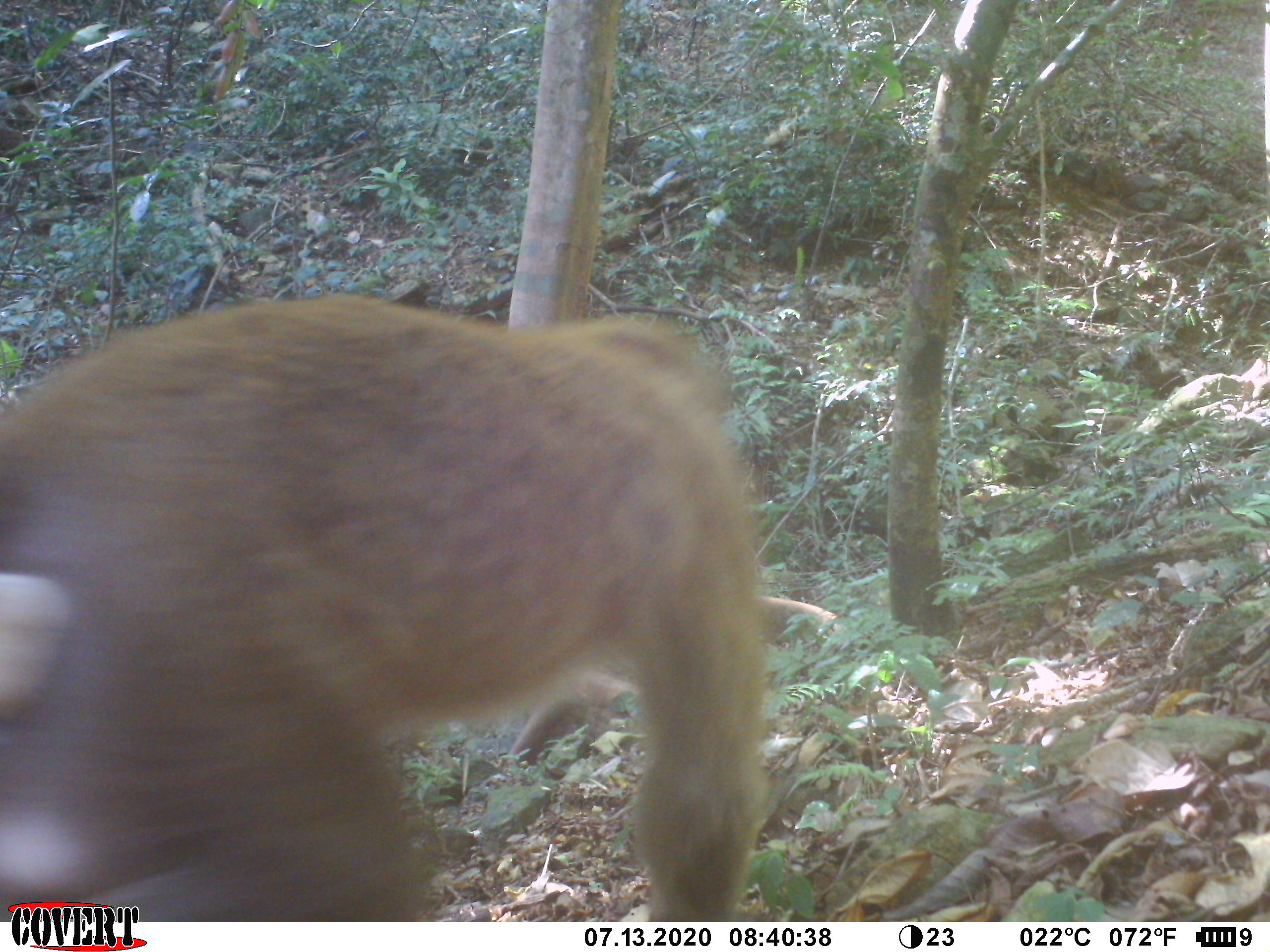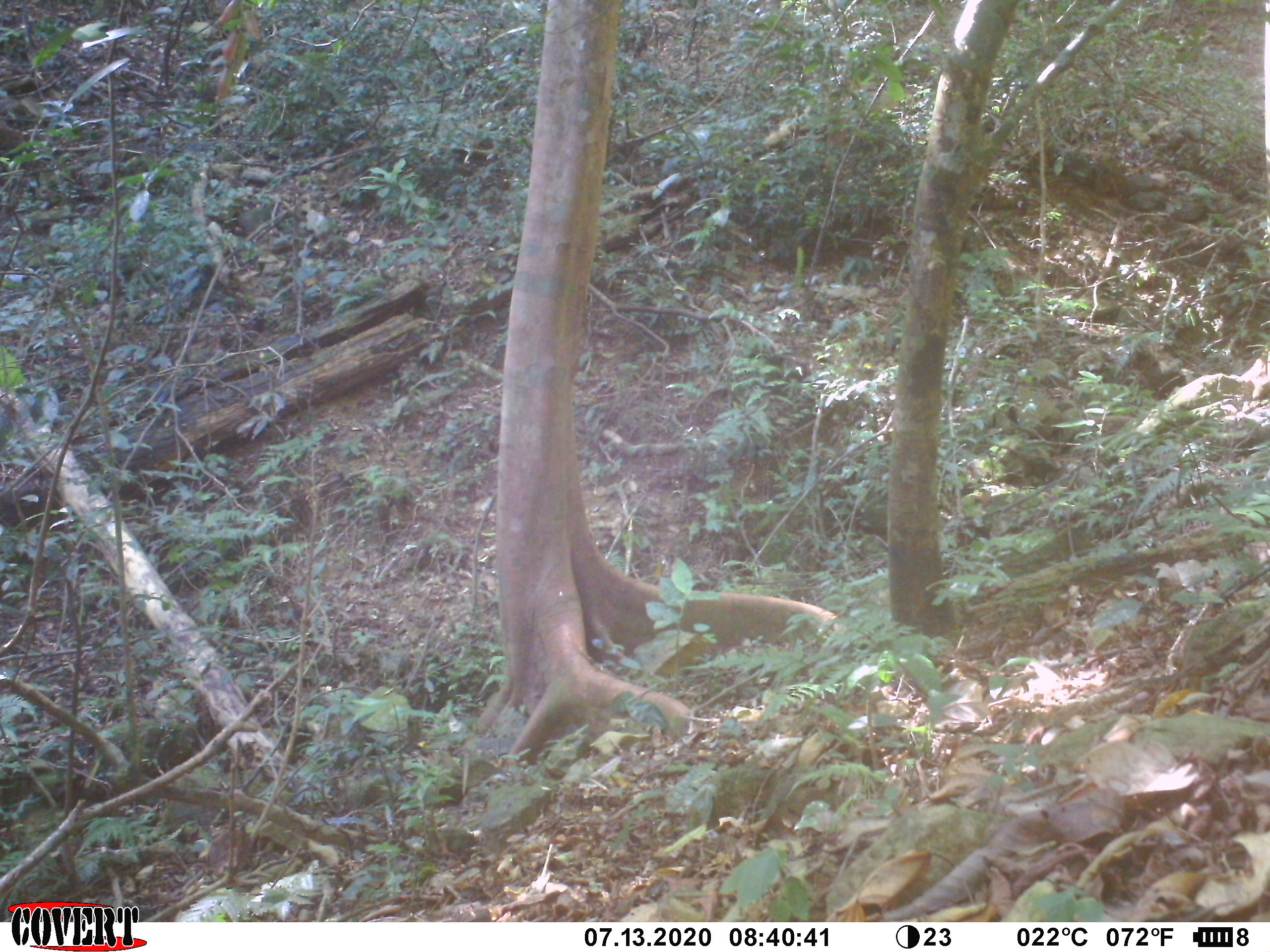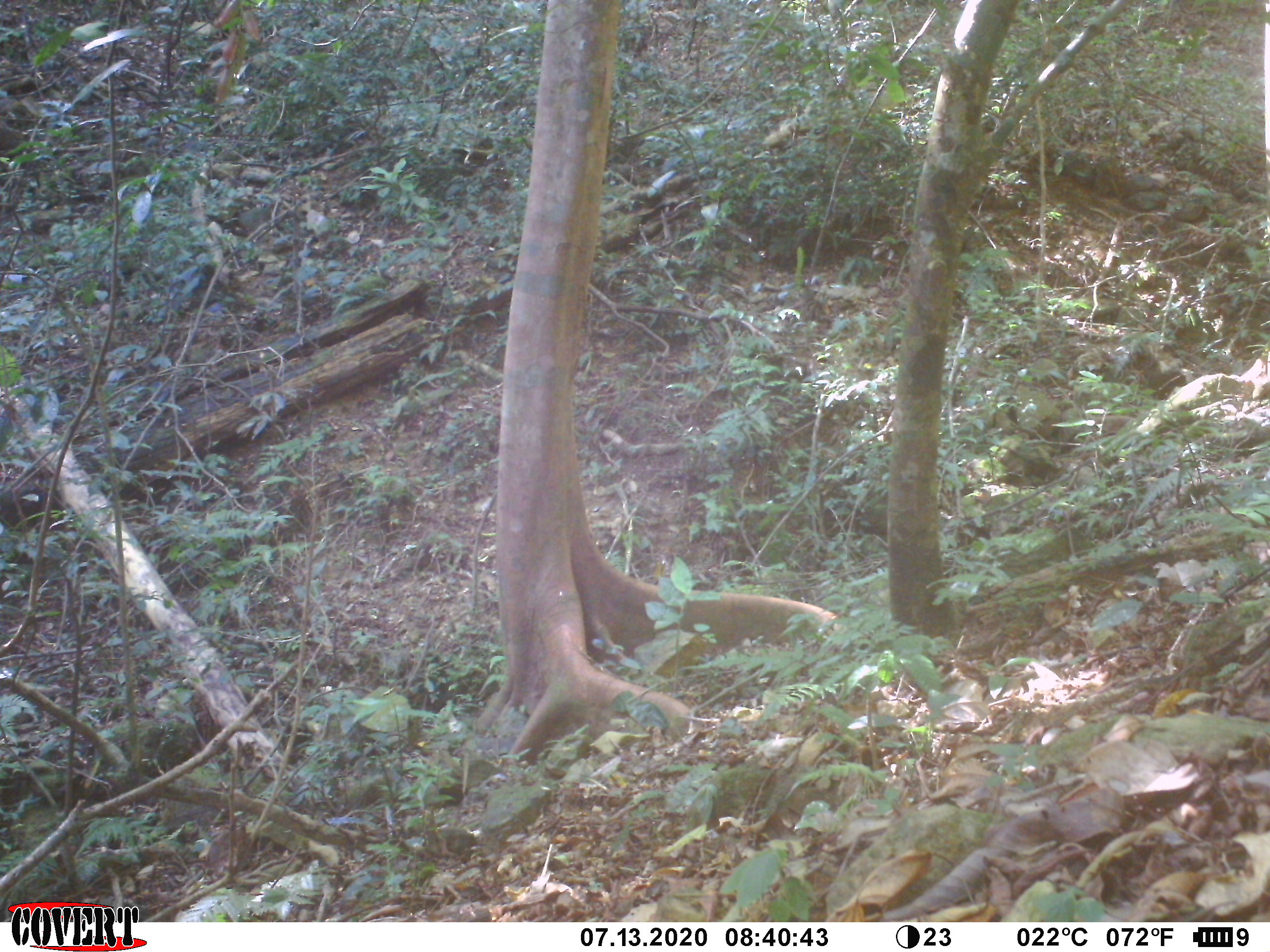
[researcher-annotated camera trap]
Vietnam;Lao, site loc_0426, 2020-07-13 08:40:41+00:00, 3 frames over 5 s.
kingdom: Animalia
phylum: Chordata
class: Mammalia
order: Primates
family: Cercopithecidae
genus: Macaca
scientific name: Macaca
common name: macaque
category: unidentified macaque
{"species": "unidentified macaque (macaque) (Macaca)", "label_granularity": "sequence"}